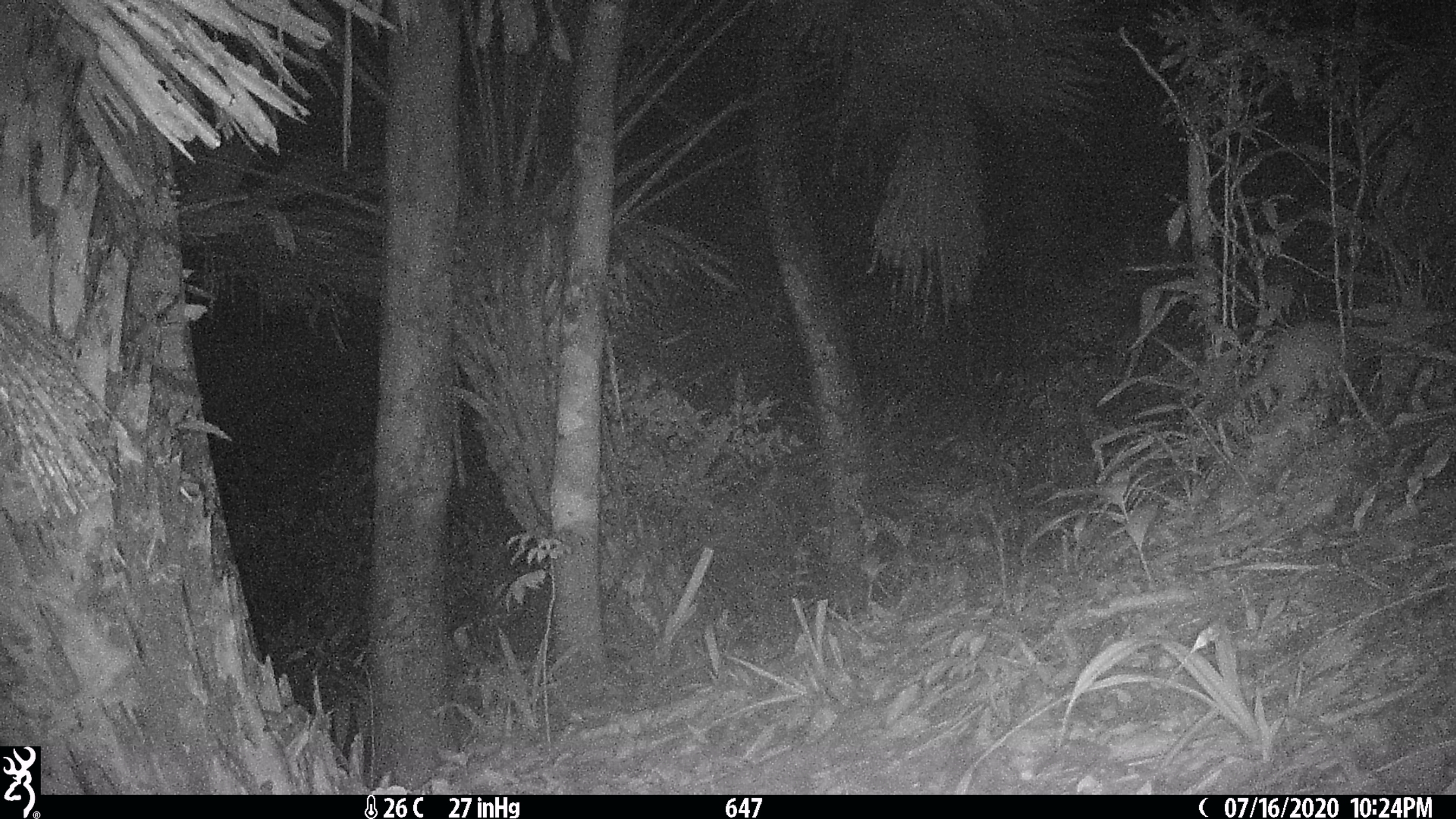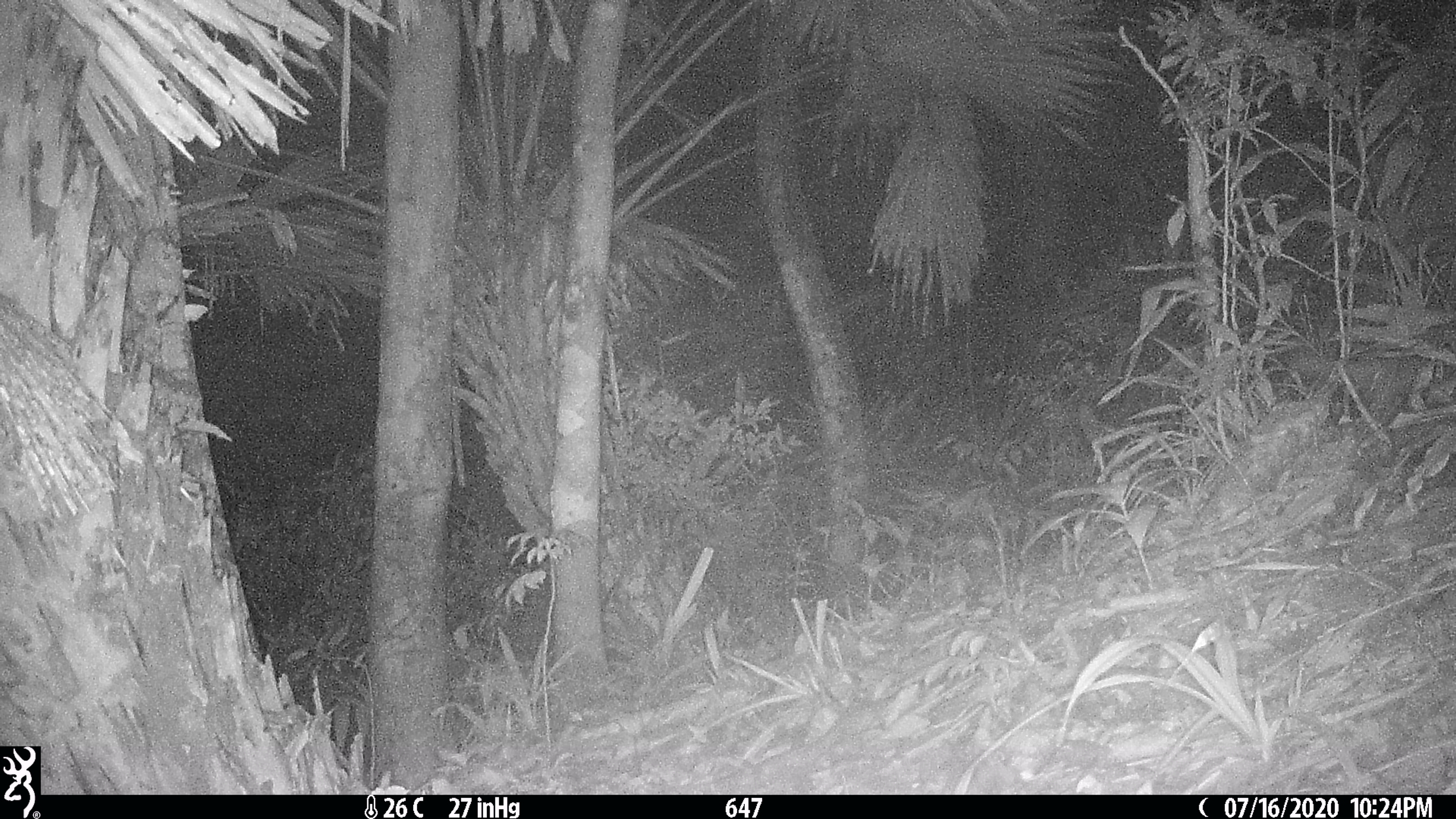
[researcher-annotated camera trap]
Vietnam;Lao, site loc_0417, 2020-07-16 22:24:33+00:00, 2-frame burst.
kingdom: Animalia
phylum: Chordata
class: Mammalia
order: Carnivora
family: Mustelidae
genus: Melogale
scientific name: Melogale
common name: ferret badger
Ferret badger (Melogale). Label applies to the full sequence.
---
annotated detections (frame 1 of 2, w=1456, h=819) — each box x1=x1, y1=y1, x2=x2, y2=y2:
ferret badger: x1=1220, y1=316, x2=1382, y2=410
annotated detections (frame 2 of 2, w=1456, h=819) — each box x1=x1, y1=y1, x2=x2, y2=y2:
ferret badger: x1=1291, y1=348, x2=1448, y2=416